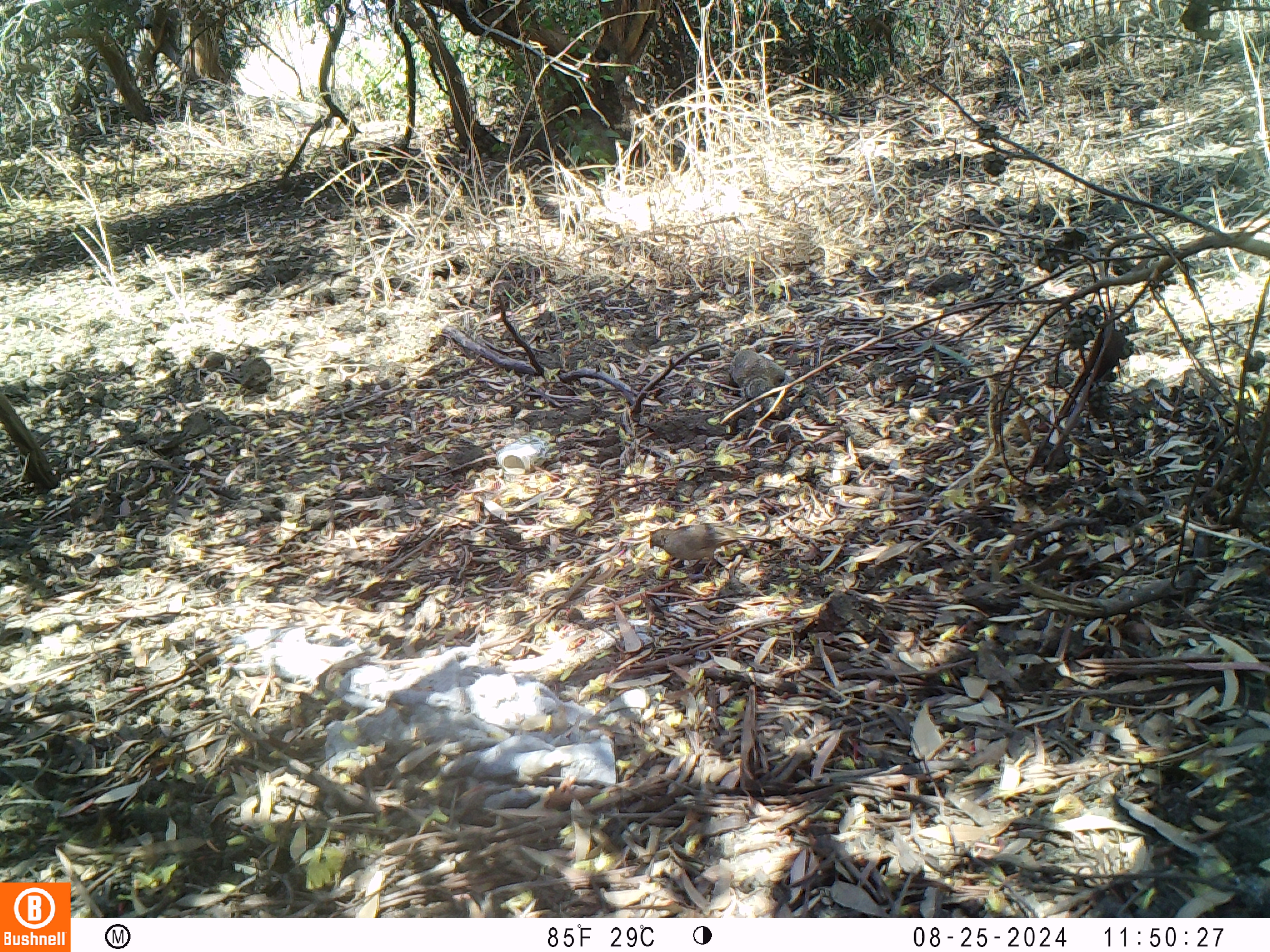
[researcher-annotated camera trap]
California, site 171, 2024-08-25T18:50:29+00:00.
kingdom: Animalia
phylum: Chordata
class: Aves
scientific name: Aves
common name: bird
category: unknown bird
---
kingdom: Animalia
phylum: Chordata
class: Mammalia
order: Rodentia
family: Sciuridae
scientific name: Sciuridae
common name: squirrel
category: unknown squirrel